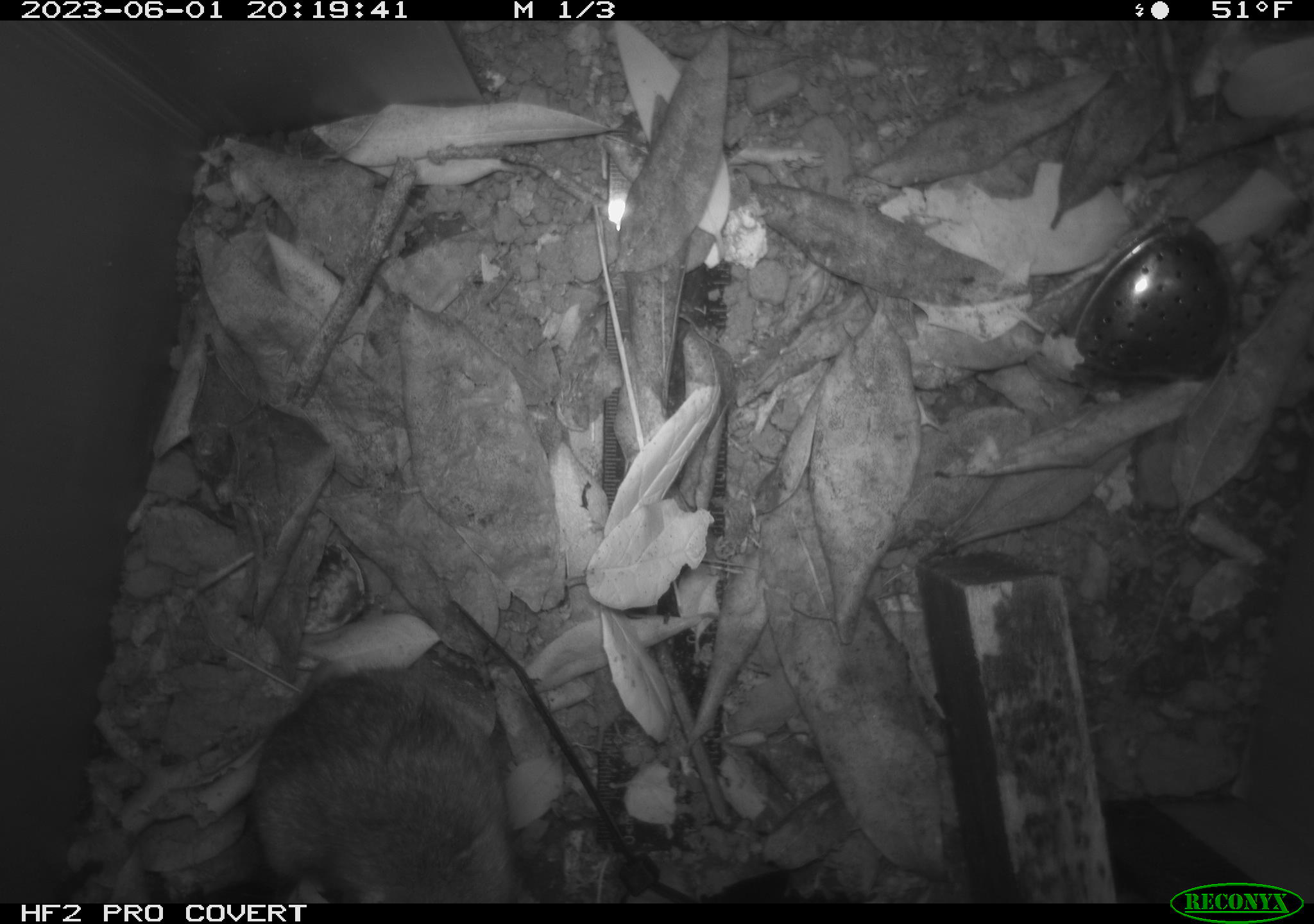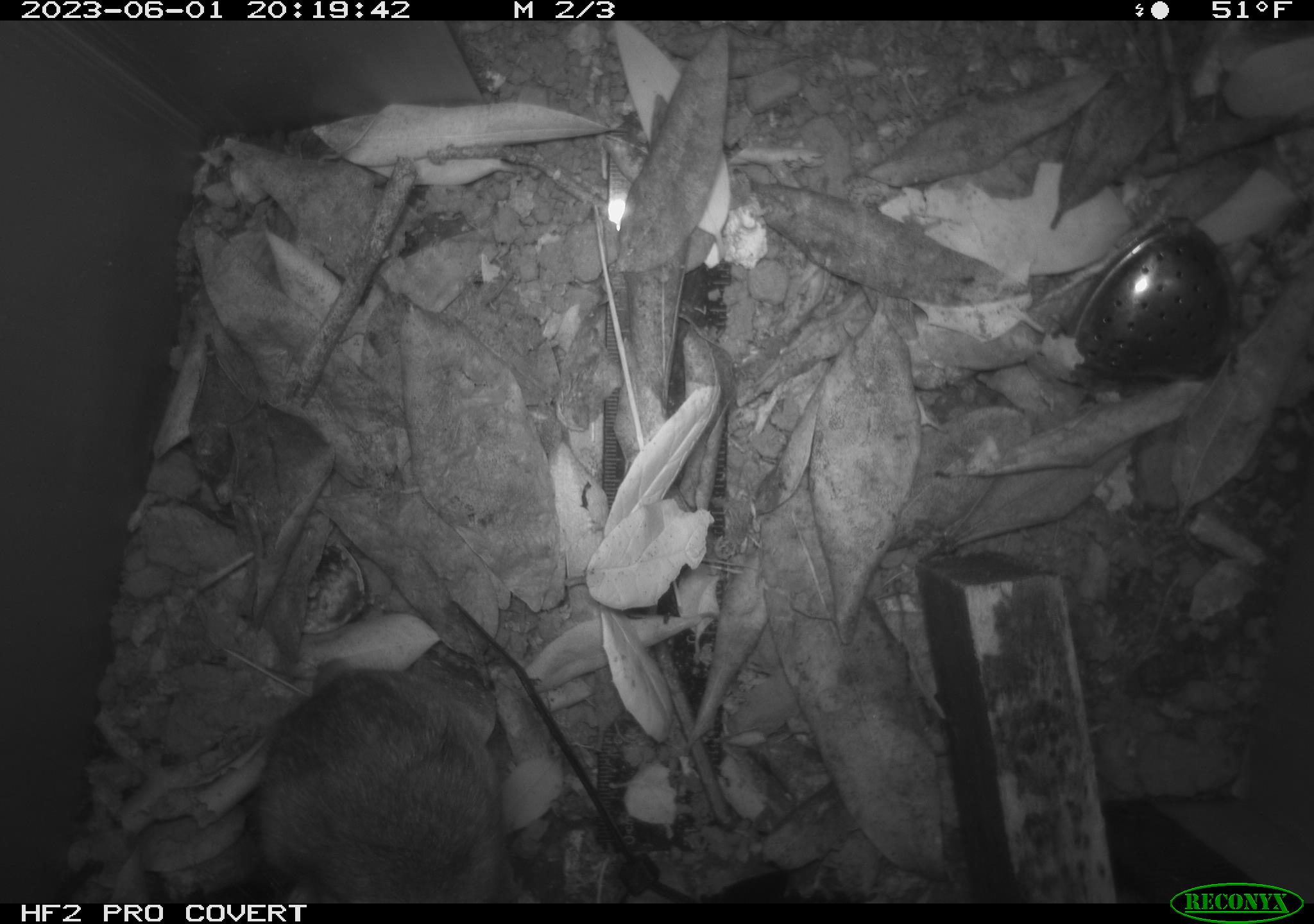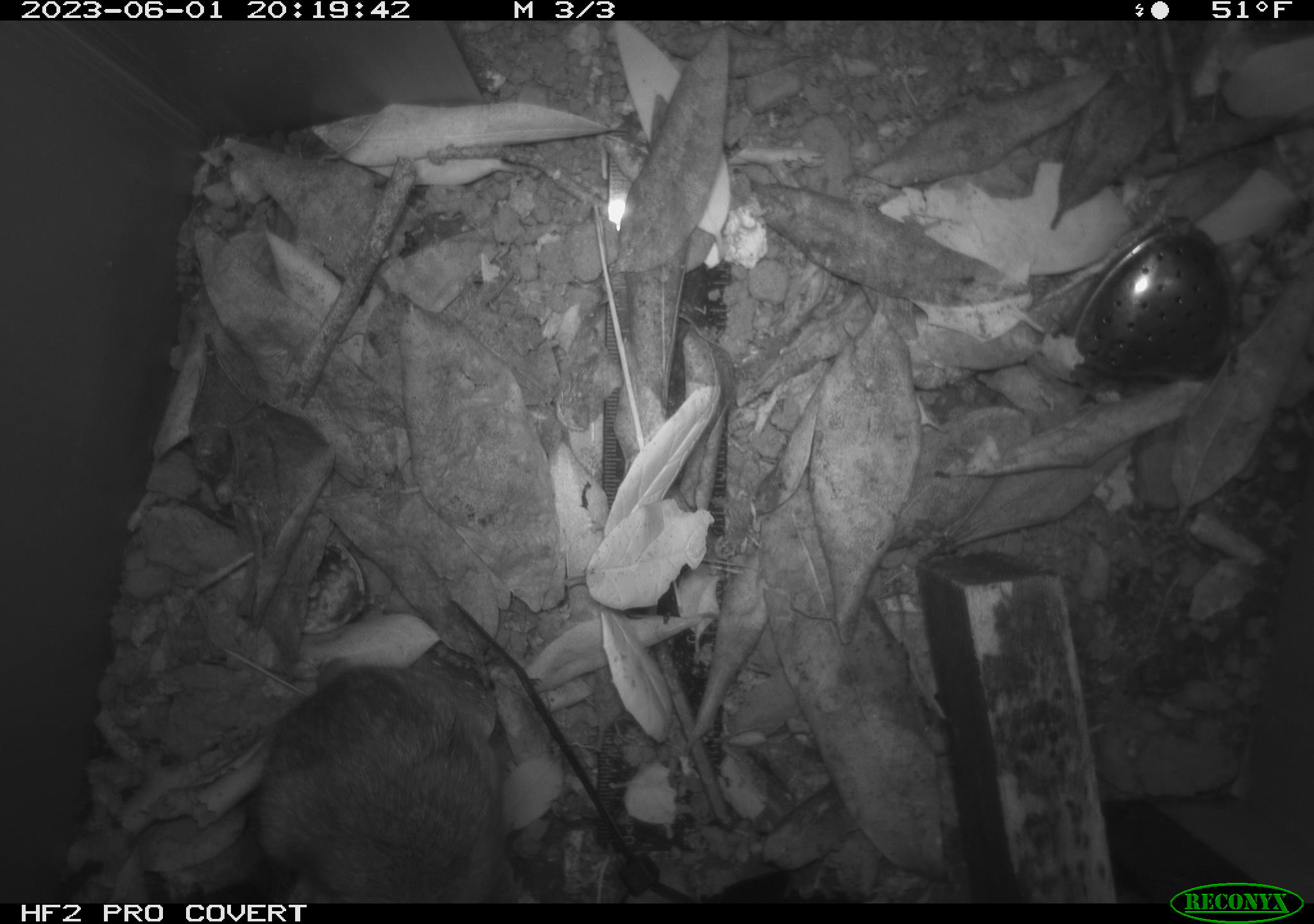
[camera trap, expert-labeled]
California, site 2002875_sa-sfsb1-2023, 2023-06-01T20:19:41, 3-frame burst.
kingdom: Animalia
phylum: Chordata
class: Mammalia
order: Rodentia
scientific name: Rodentia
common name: mouse species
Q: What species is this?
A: Mouse species (Rodentia).